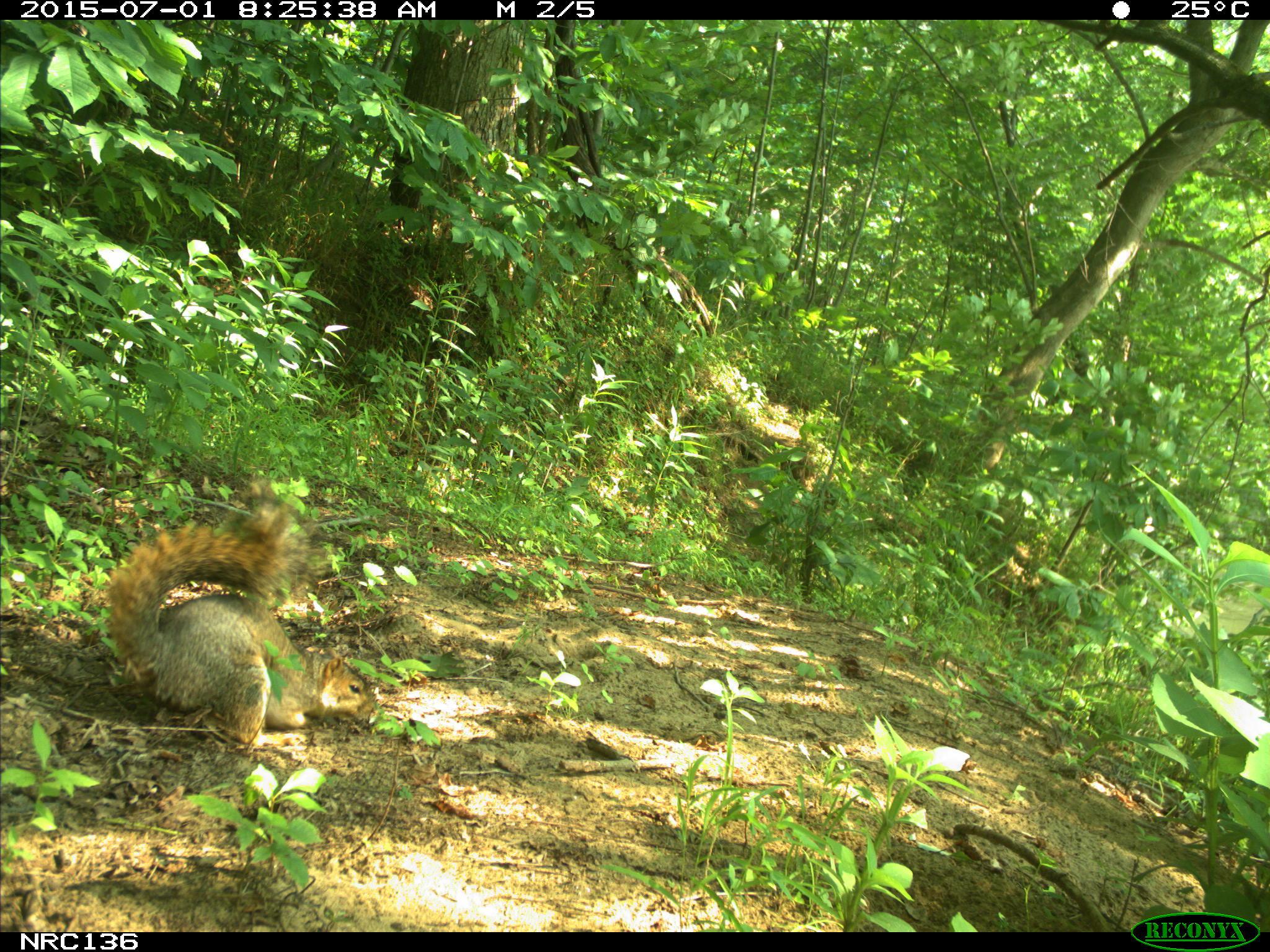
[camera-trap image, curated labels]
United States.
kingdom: Animalia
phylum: Chordata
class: Mammalia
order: Rodentia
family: Sciuridae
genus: Sciurus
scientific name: Sciurus niger cinereus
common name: eastern fox squirrel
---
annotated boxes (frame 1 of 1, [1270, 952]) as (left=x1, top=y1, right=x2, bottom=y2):
Eastern Fox Squirrel: (left=96, top=487, right=384, bottom=761)